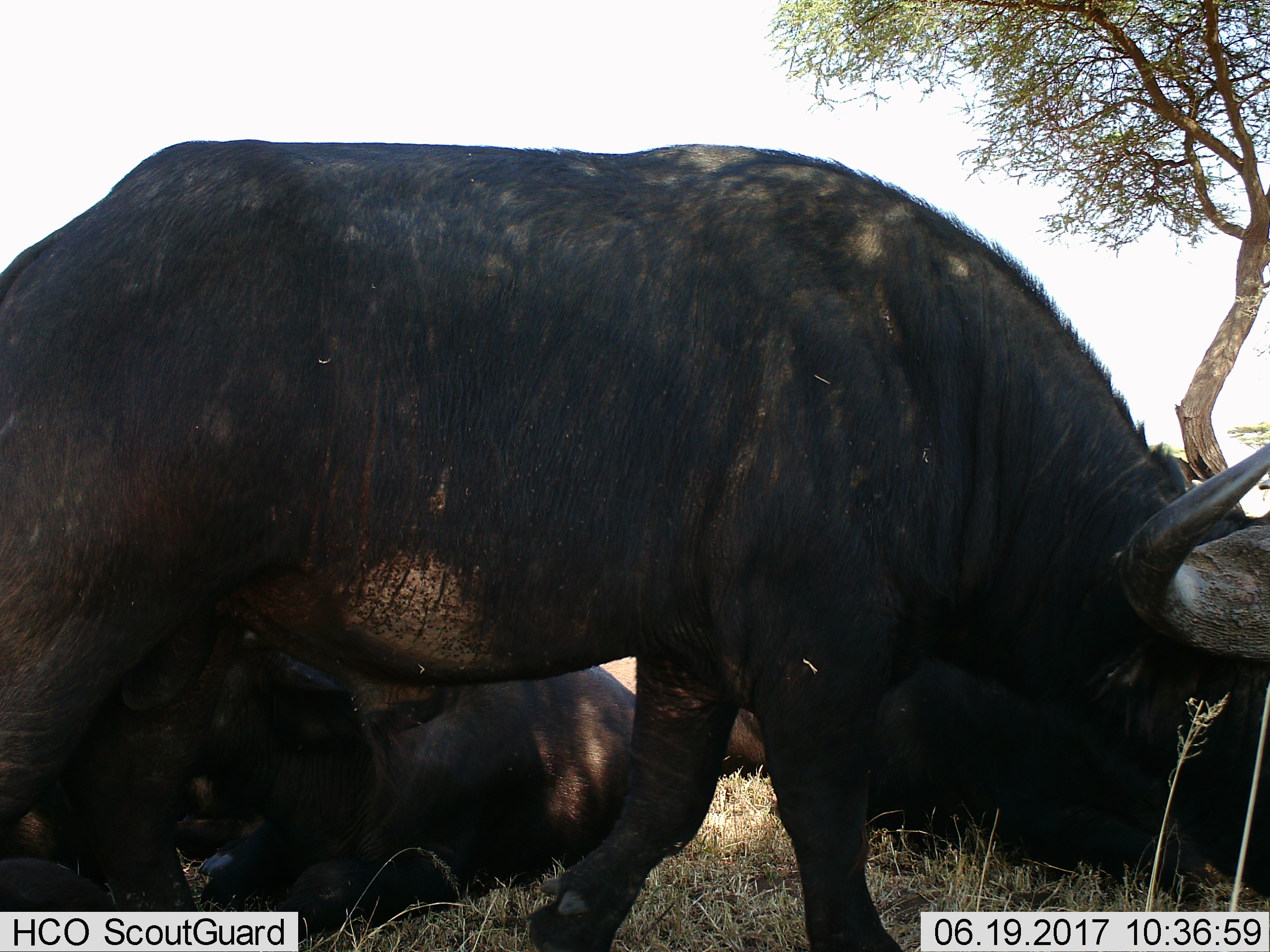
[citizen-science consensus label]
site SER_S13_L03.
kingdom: Animalia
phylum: Chordata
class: Mammalia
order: Artiodactyla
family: Bovidae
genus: Syncerus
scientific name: Syncerus caffer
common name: african buffalo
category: buffalo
Buffalo (african buffalo) (Syncerus caffer), count 3. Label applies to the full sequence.